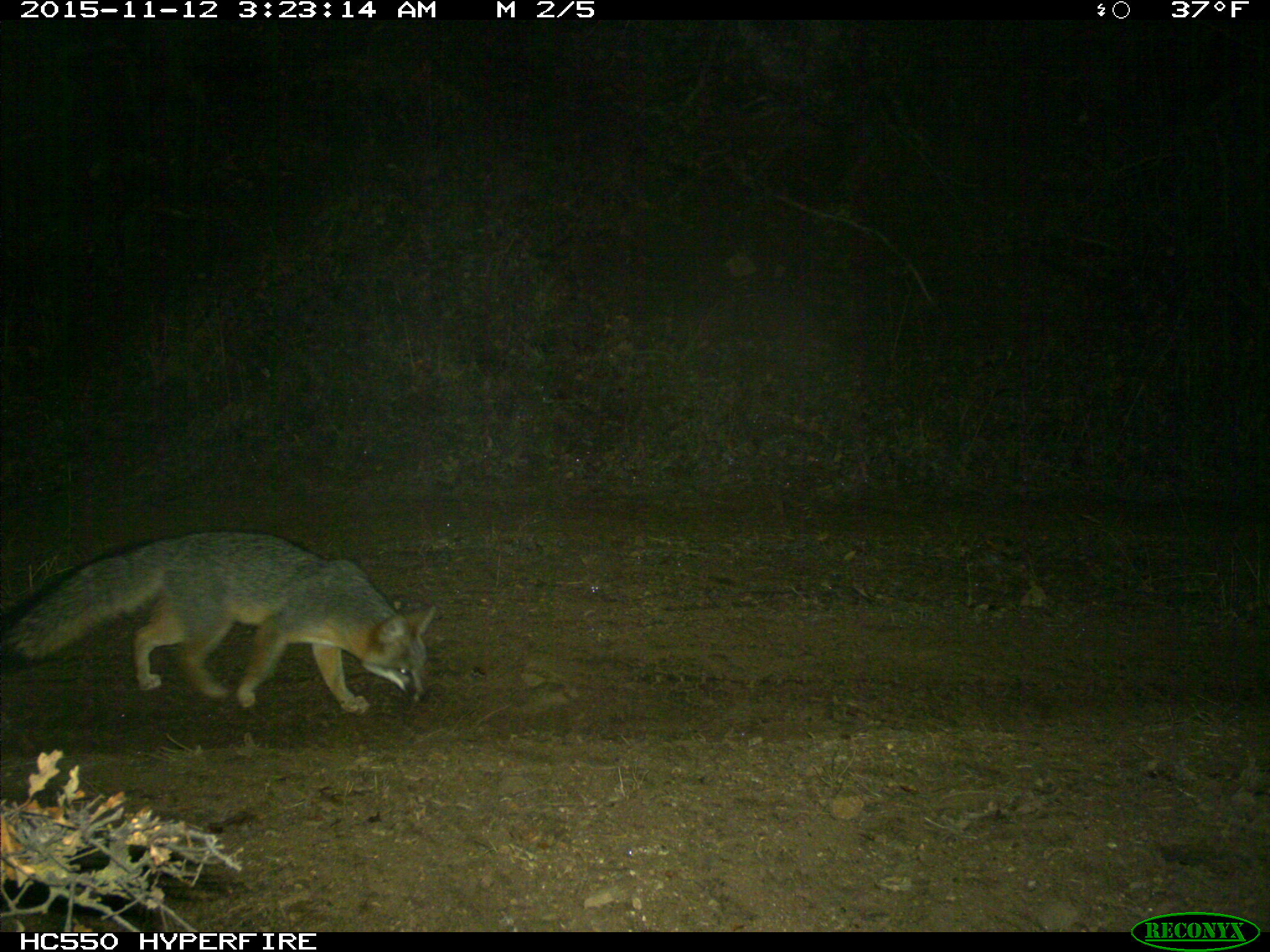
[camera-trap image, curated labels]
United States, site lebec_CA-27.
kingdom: Animalia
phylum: Chordata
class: Mammalia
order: Carnivora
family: Canidae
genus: Urocyon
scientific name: Urocyon cinereoargenteus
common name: gray fox